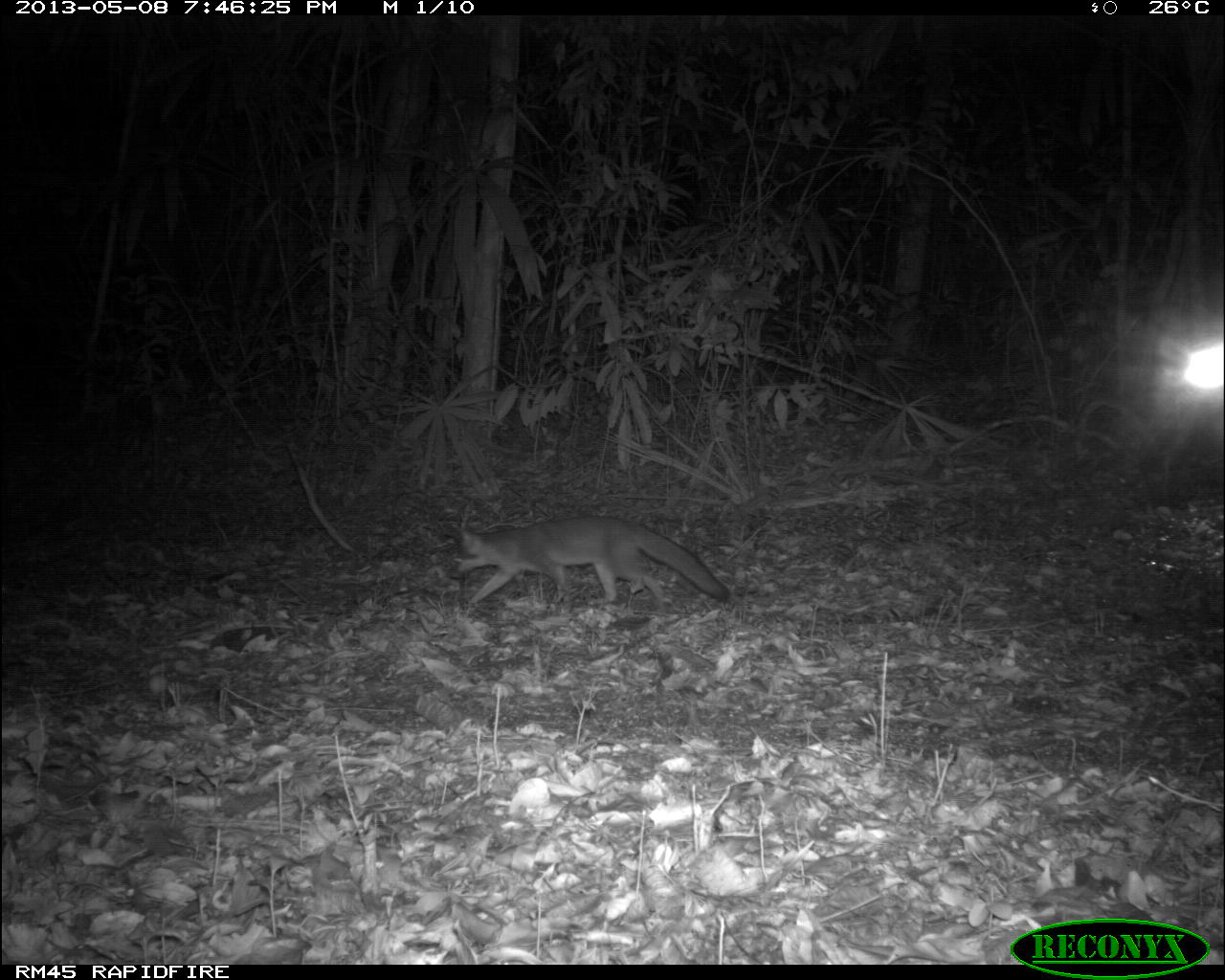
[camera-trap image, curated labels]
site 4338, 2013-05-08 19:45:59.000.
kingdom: Animalia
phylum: Chordata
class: Mammalia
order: Carnivora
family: Canidae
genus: Urocyon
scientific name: Urocyon cinereoargenteus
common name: gray fox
Urocyon cinereoargenteus (gray fox), count 1.